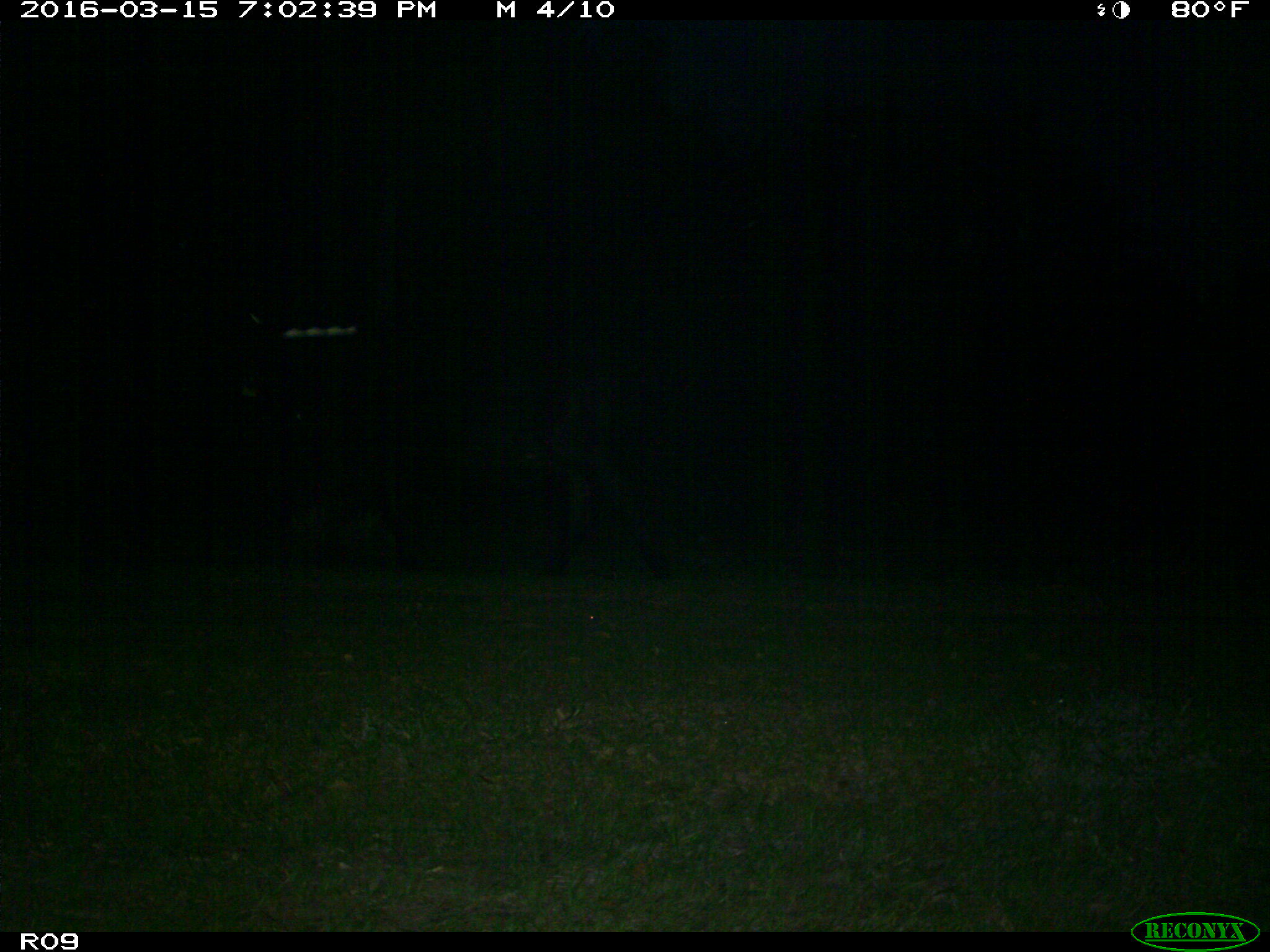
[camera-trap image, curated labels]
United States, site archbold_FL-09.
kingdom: Animalia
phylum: Chordata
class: Mammalia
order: Artiodactyla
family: Bovidae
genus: Bos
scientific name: Bos taurus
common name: domestic cow